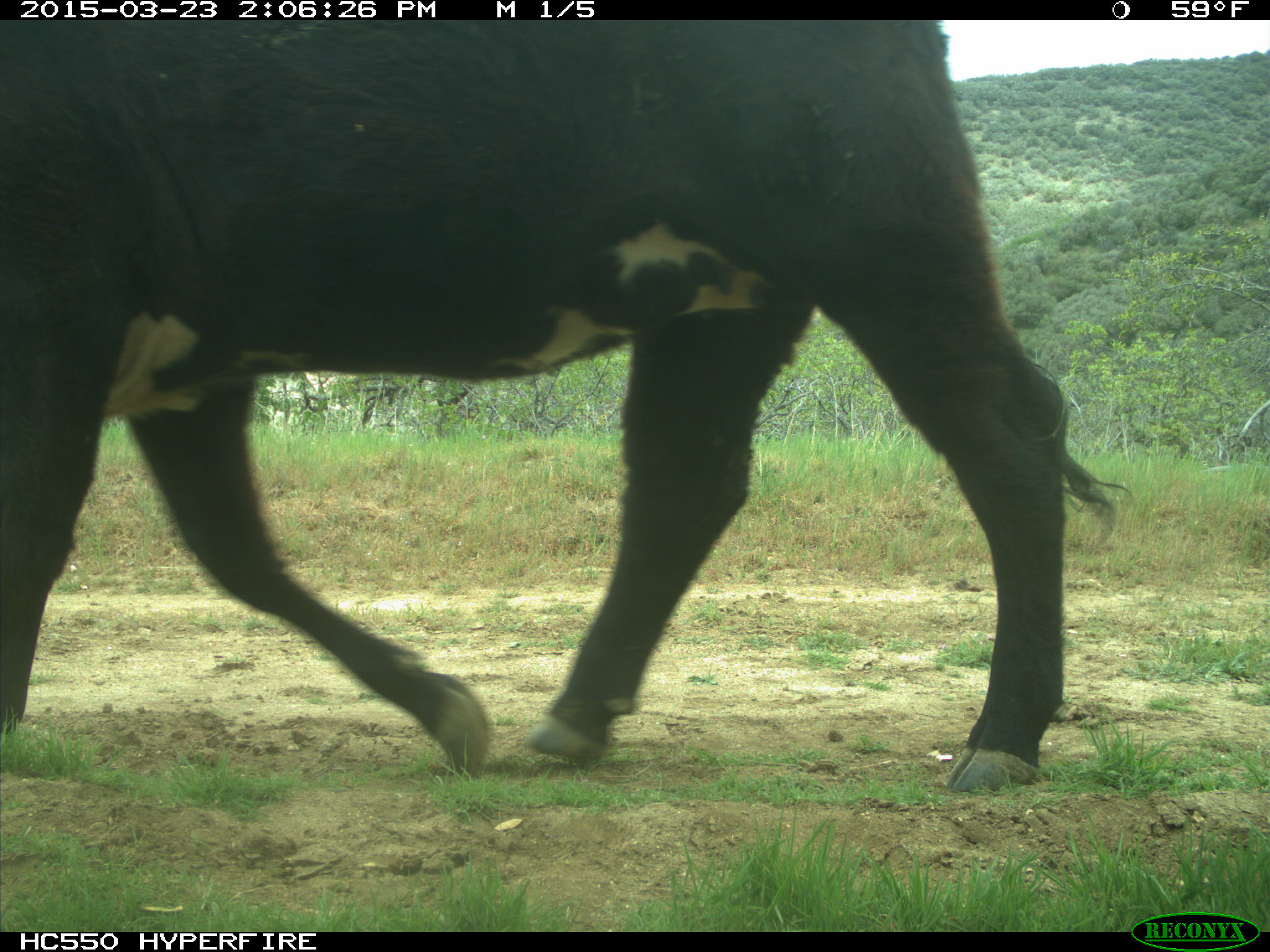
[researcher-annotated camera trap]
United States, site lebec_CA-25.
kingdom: Animalia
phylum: Chordata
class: Mammalia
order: Artiodactyla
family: Bovidae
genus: Bos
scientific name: Bos taurus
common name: domestic cow